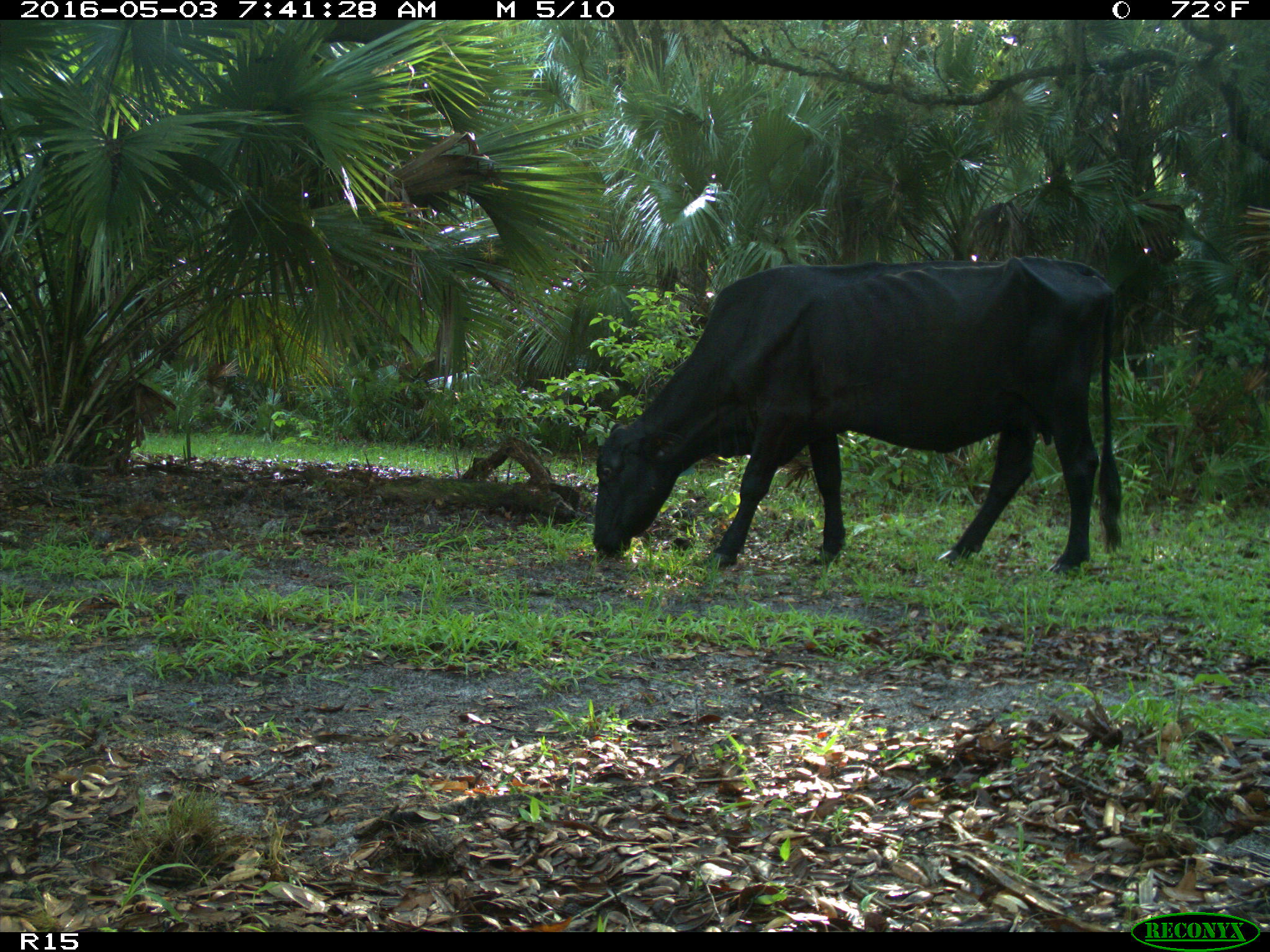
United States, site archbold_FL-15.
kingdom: Animalia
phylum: Chordata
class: Mammalia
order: Artiodactyla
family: Bovidae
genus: Bos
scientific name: Bos taurus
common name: domestic cow